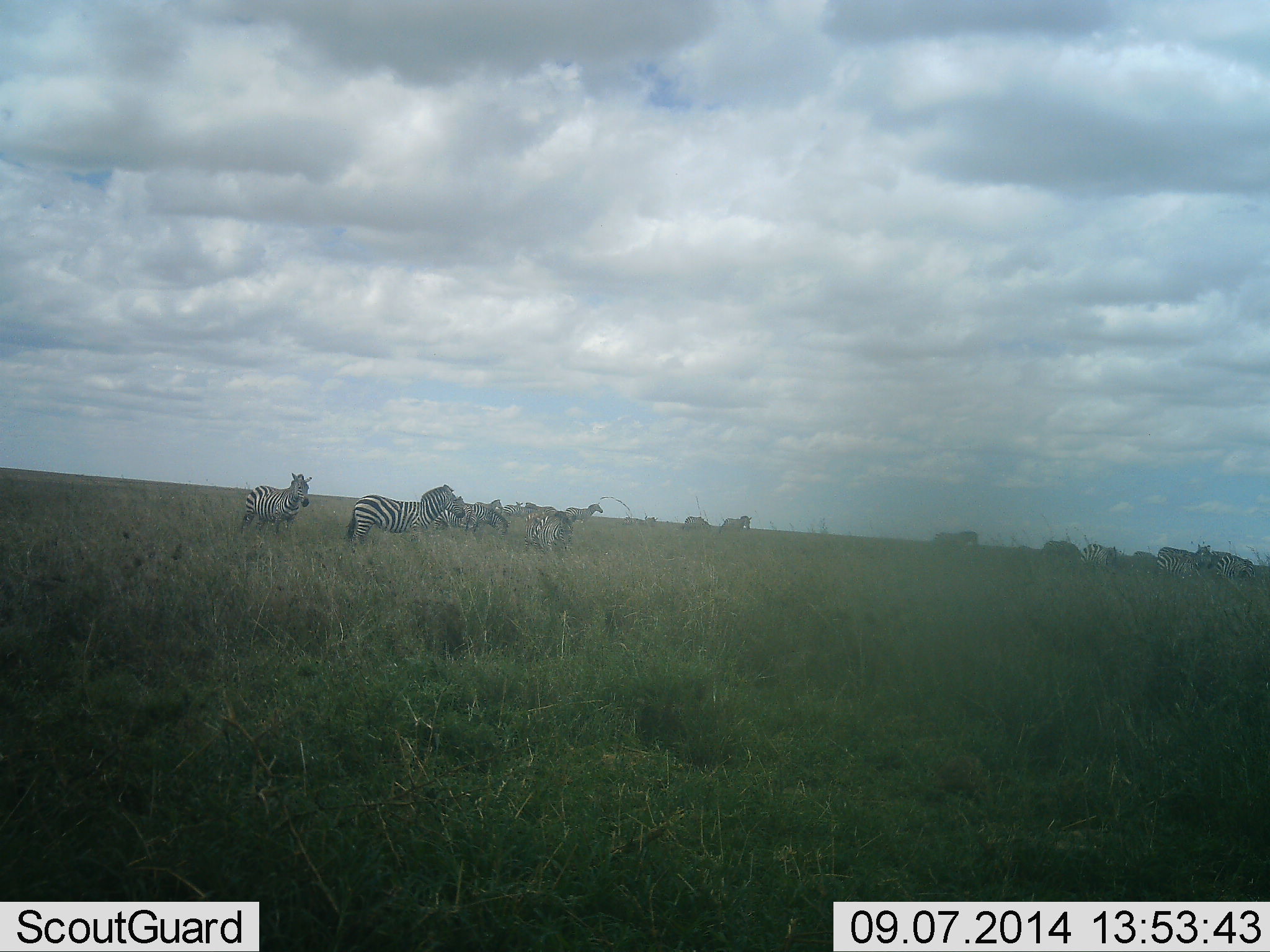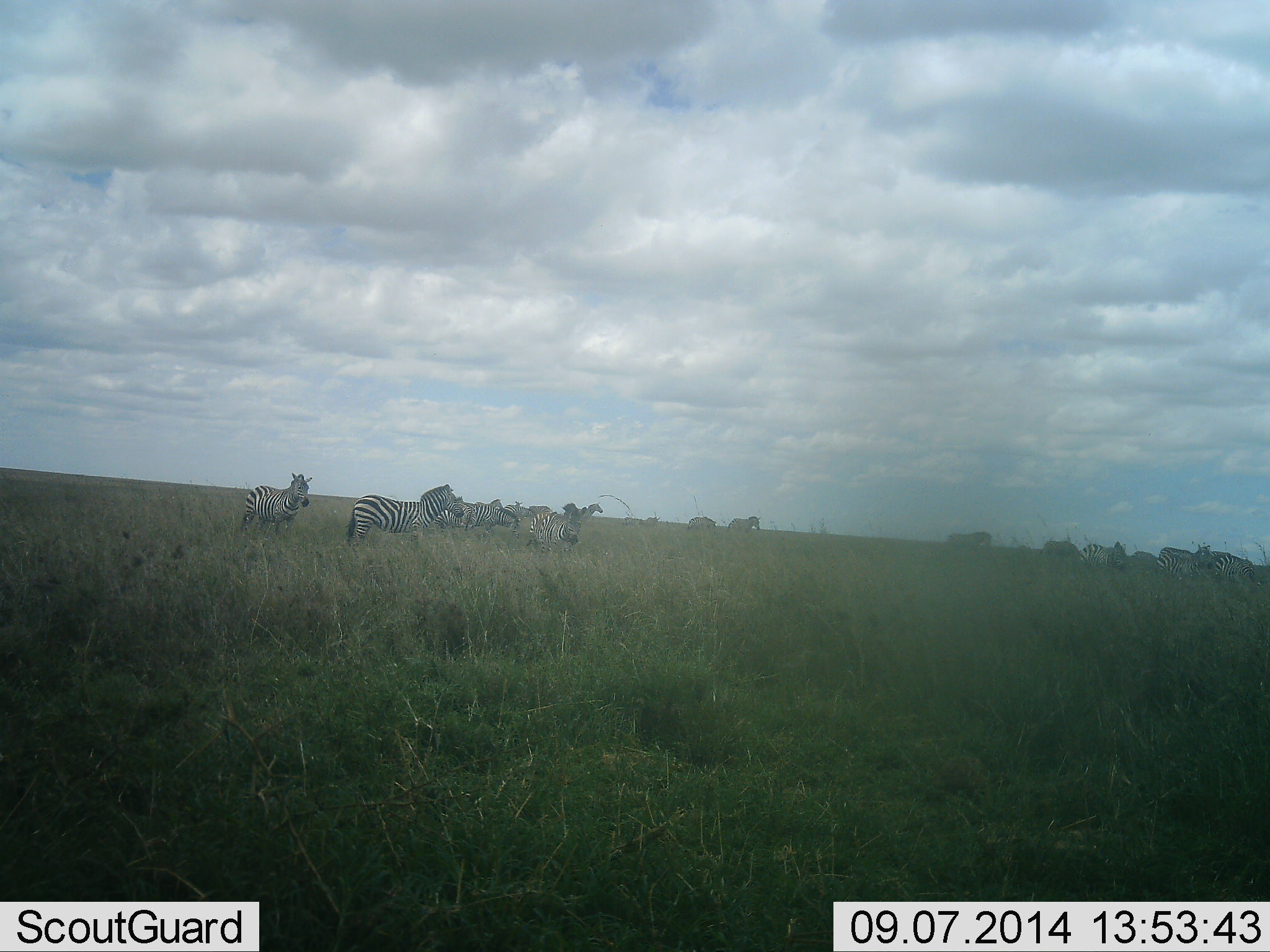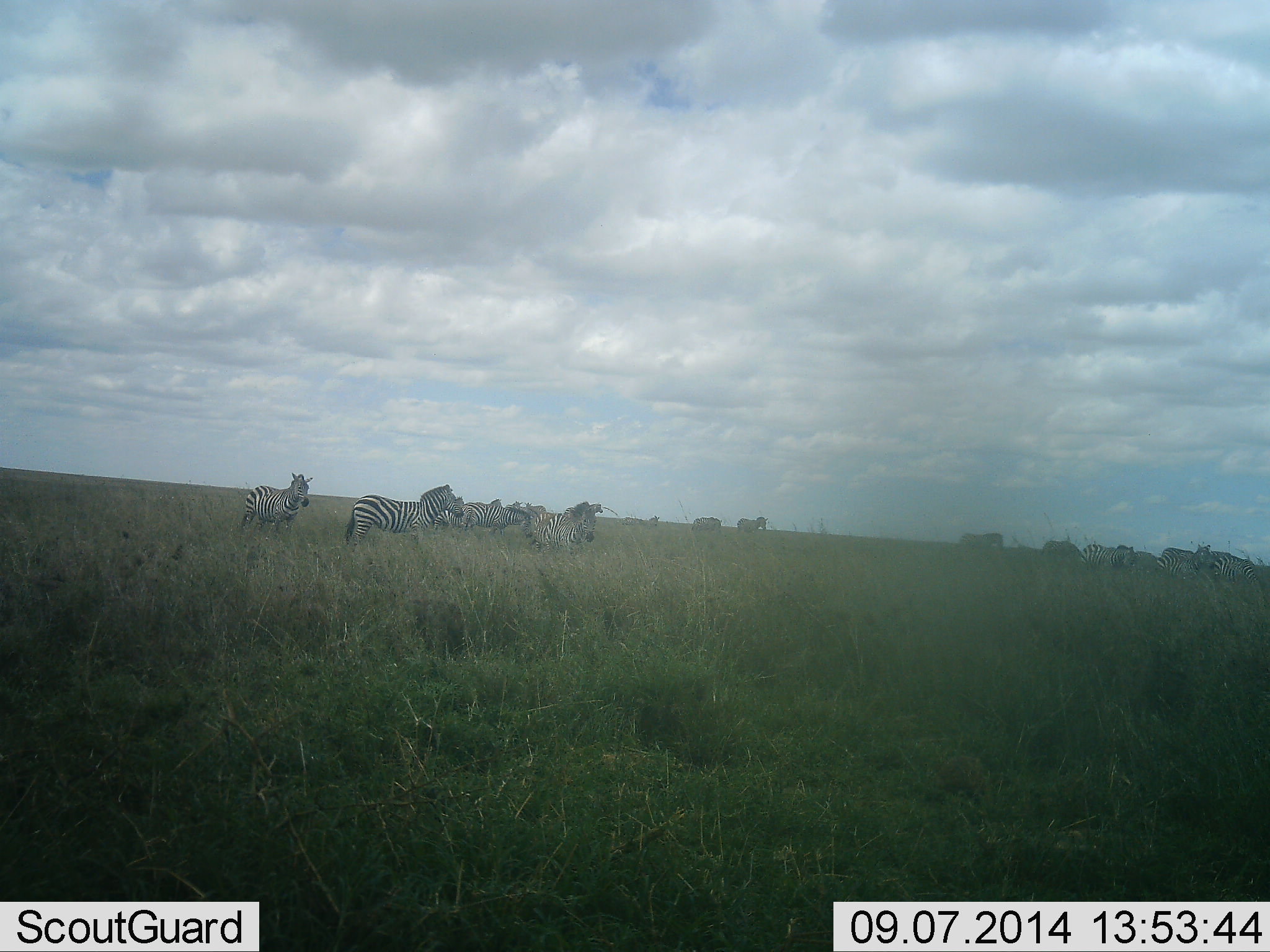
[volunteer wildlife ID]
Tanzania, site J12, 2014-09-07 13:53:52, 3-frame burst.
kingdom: Animalia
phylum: Chordata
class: Mammalia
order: Perissodactyla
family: Equidae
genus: Equus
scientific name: Equus quagga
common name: plains zebra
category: zebra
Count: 11-50.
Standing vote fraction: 71%.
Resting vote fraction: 7%.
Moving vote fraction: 71%.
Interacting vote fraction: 7%.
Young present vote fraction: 0%.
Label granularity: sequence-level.